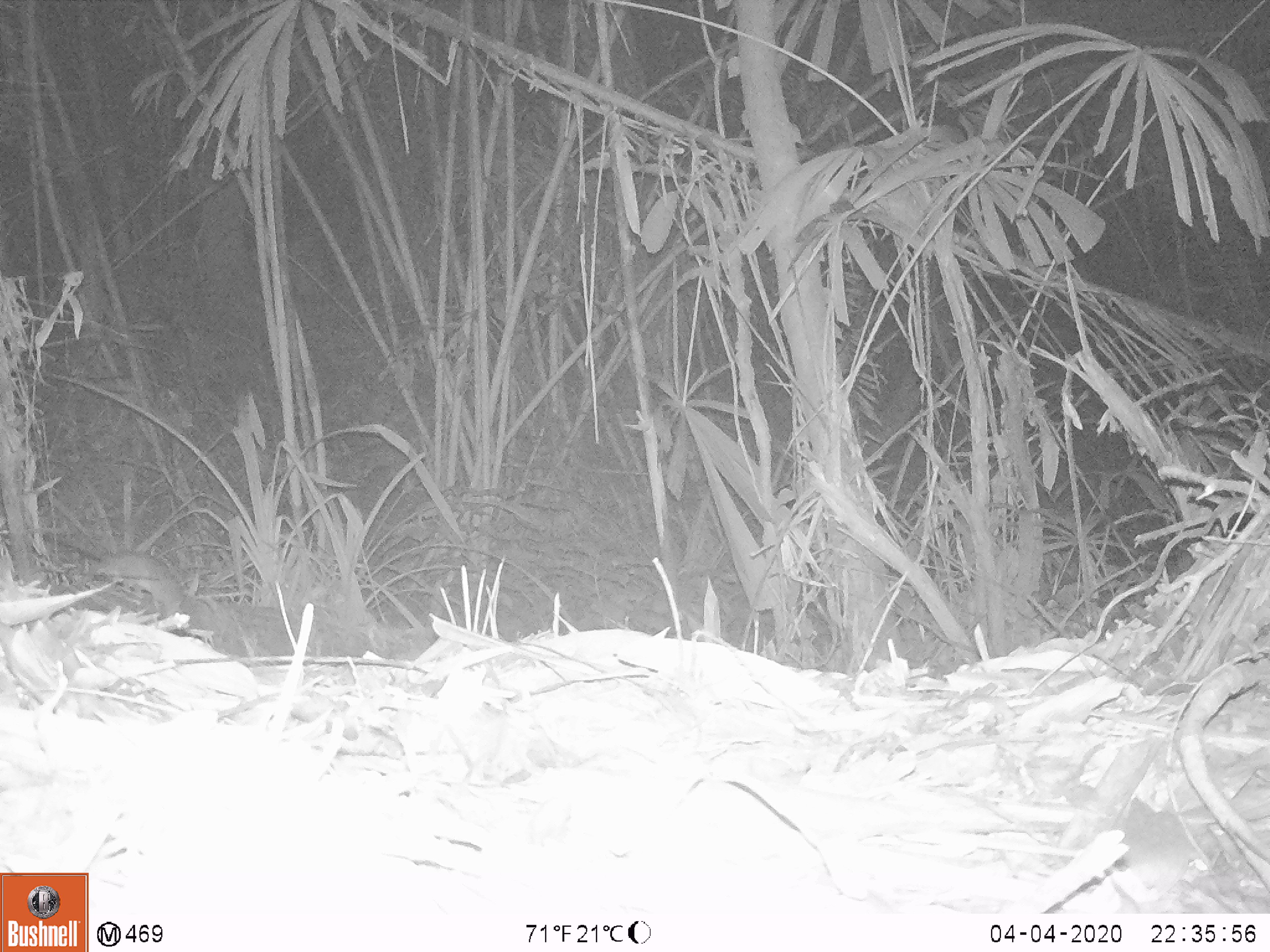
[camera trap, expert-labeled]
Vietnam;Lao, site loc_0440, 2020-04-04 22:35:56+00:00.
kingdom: Animalia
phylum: Chordata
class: Mammalia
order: Rodentia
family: Muridae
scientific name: Muridae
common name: old-world mice and rats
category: unidentified murid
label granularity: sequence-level